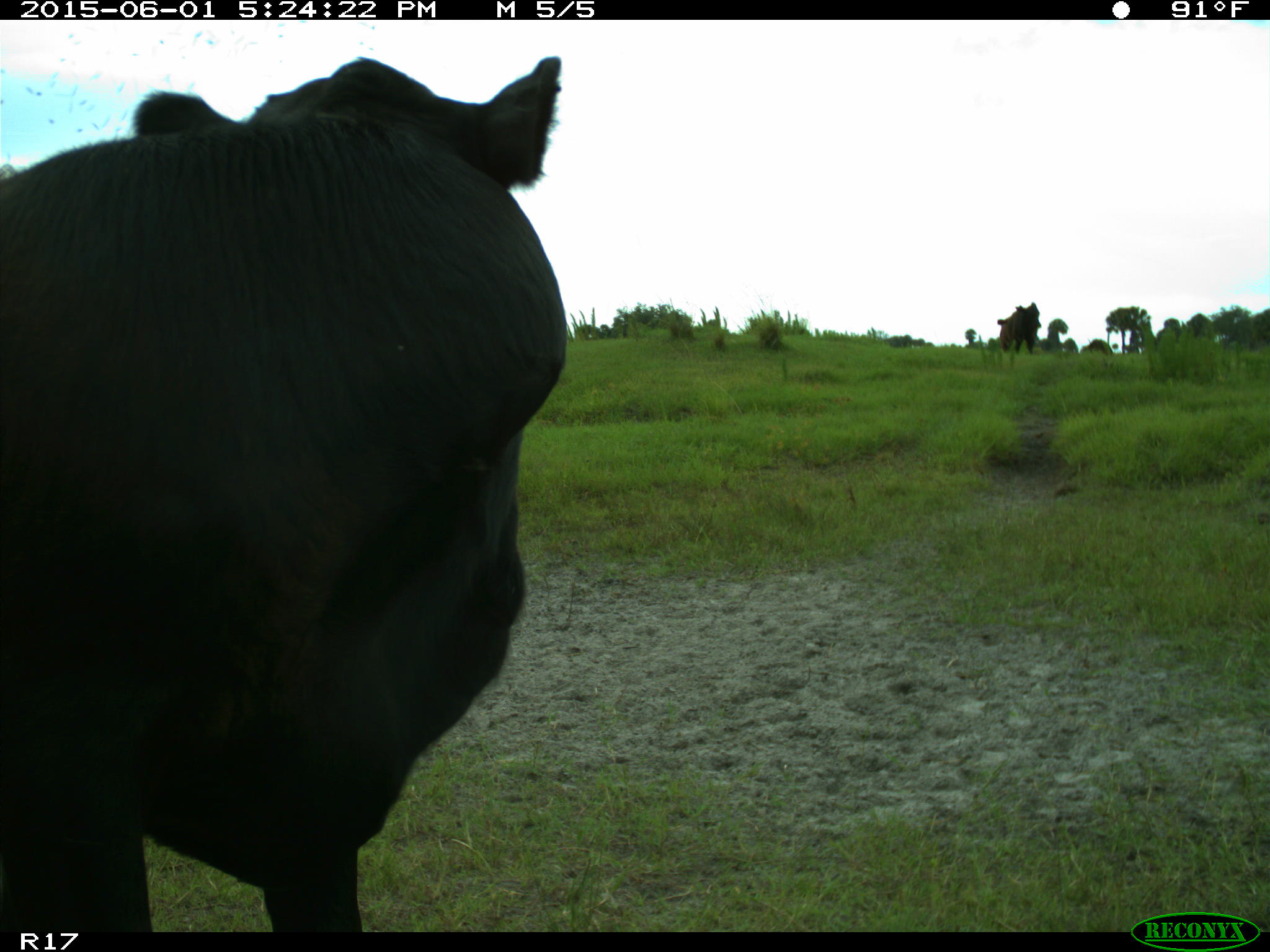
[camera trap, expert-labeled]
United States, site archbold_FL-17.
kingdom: Animalia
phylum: Chordata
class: Mammalia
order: Artiodactyla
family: Bovidae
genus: Bos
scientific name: Bos taurus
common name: domestic cow